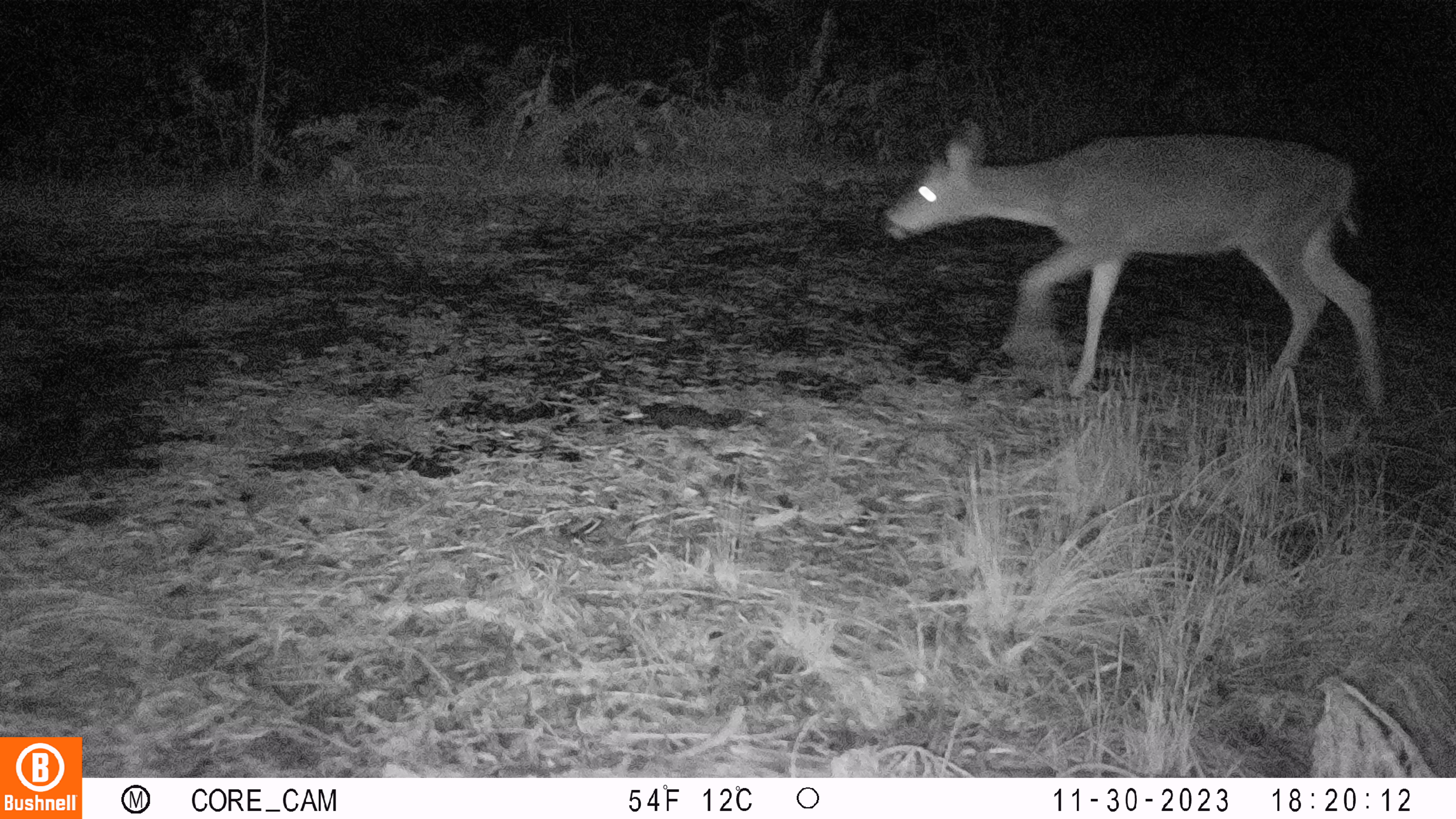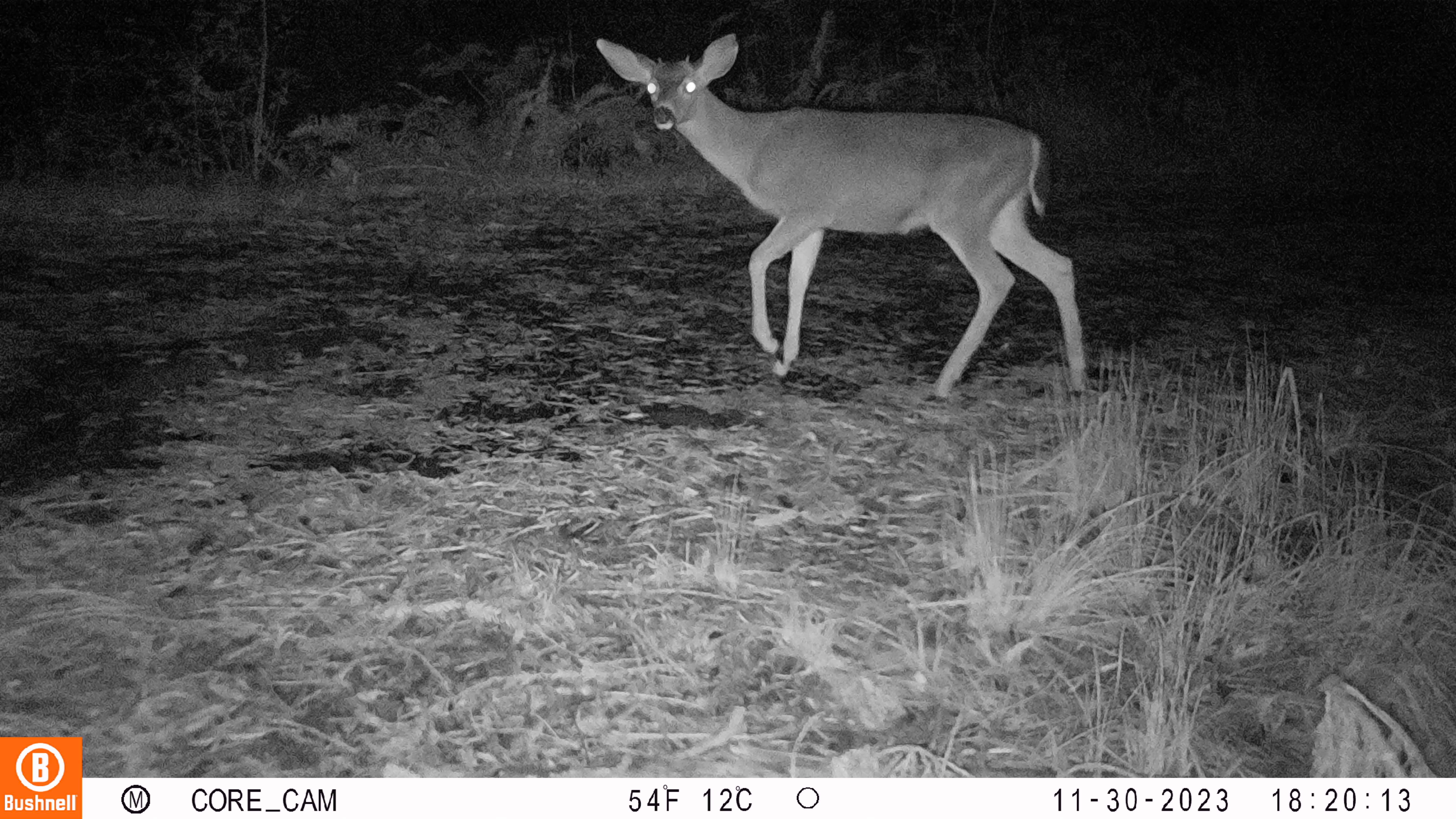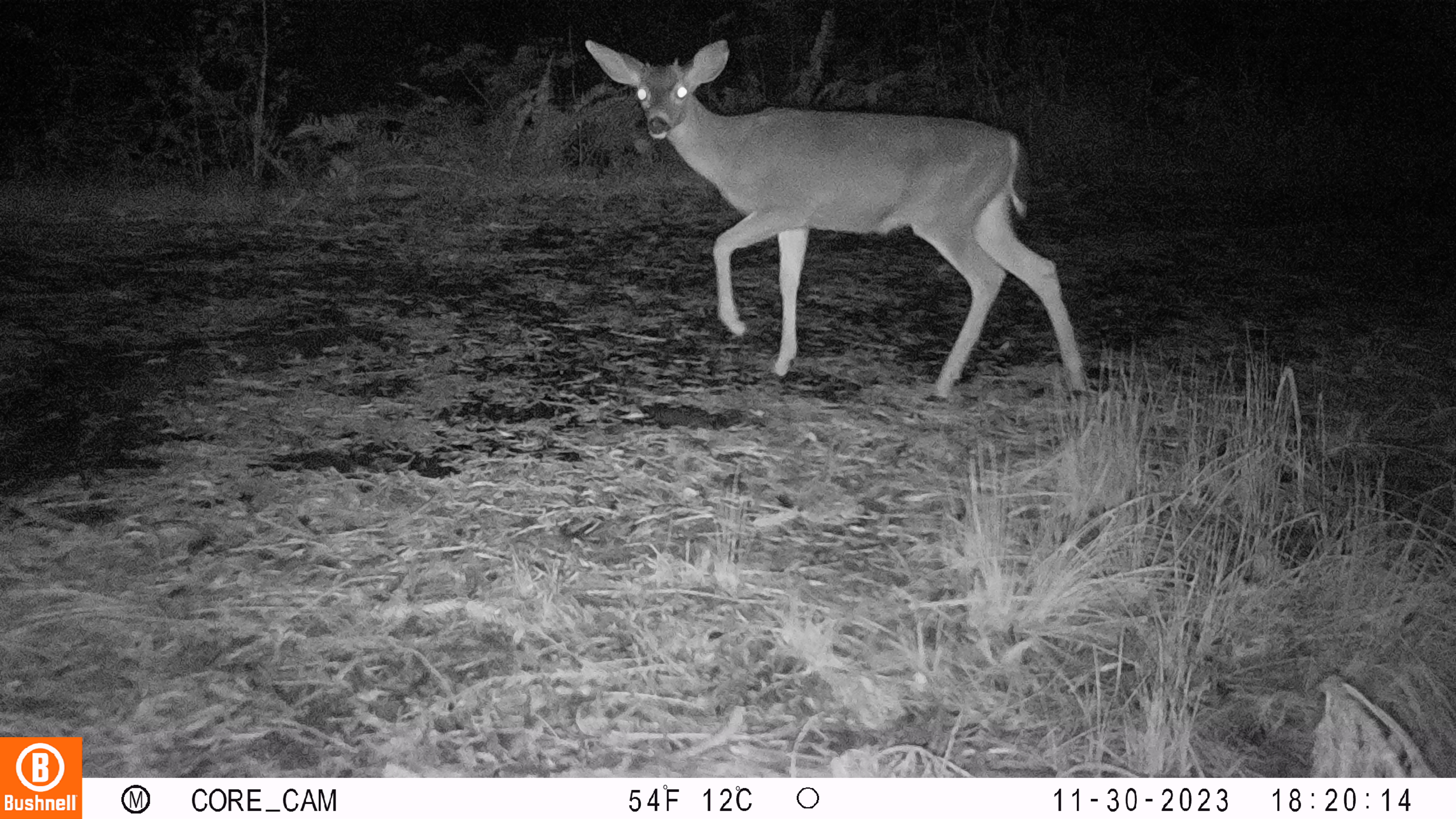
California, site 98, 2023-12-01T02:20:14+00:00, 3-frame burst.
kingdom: Animalia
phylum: Chordata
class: Mammalia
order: Artiodactyla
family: Cervidae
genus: Odocoileus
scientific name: Odocoileus hemionus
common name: mule deer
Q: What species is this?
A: Mule deer (Odocoileus hemionus).